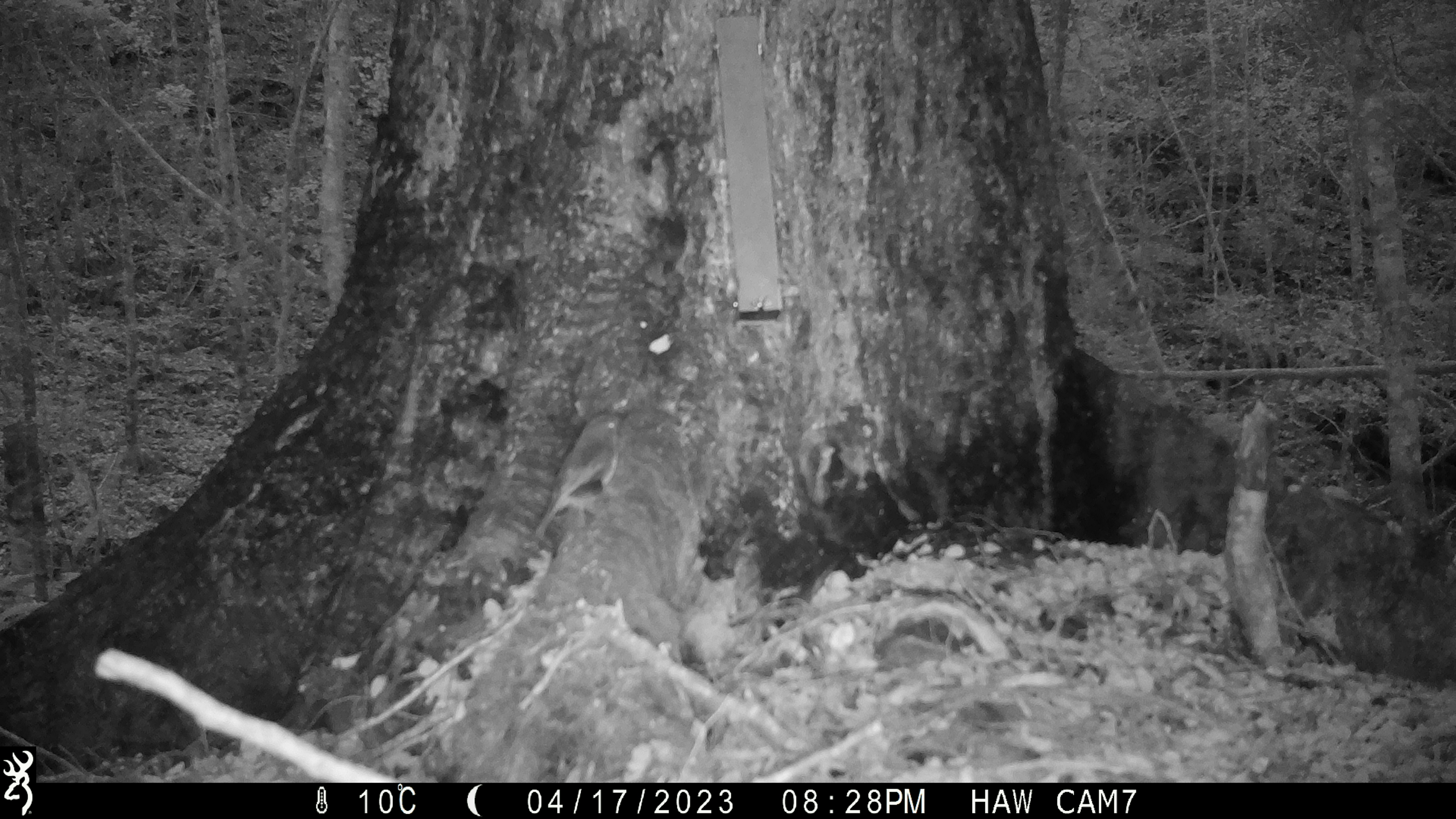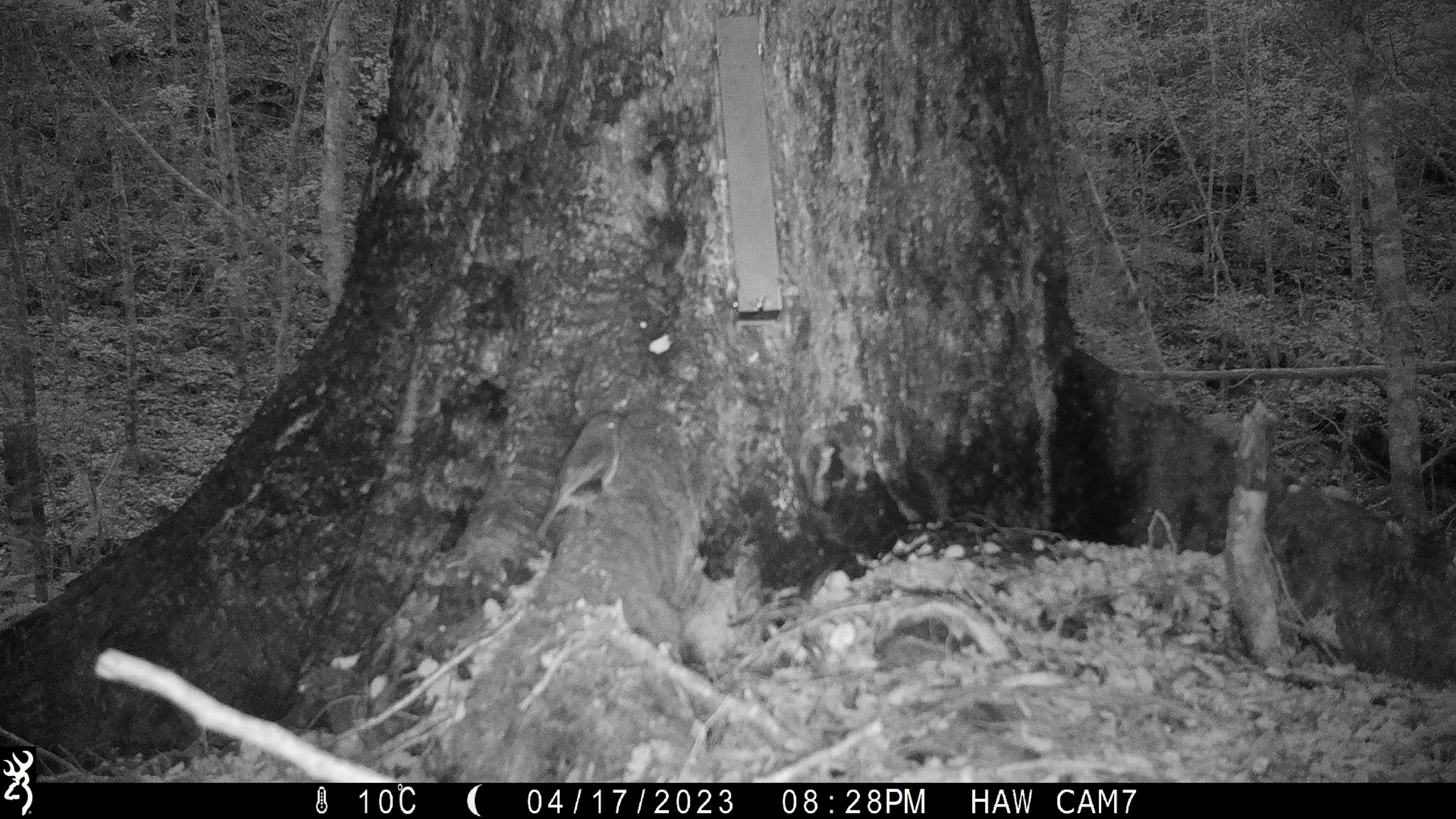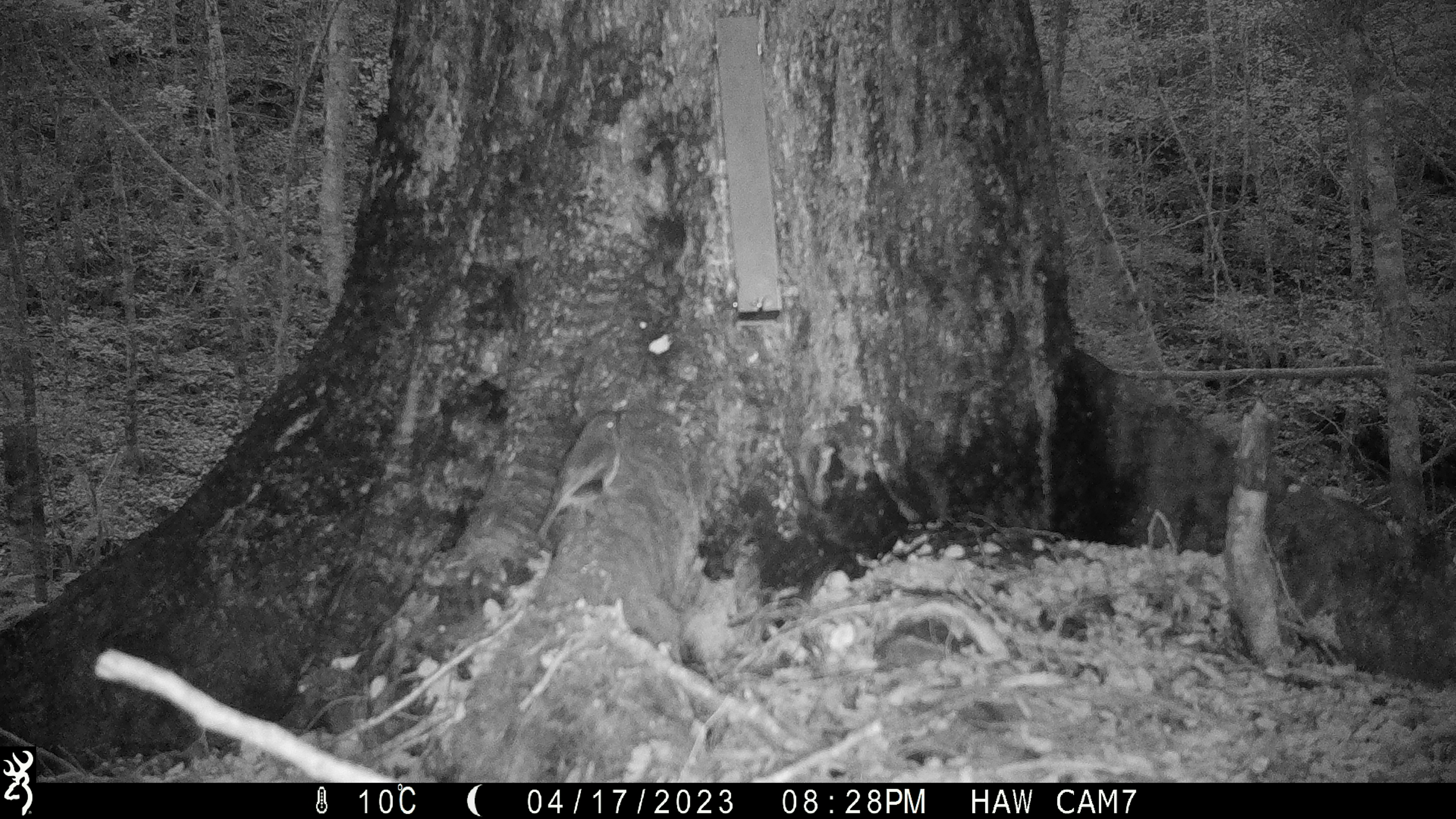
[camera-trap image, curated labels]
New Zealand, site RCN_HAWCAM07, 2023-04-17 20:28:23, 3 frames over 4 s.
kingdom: Animalia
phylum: Chordata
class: Aves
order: Passeriformes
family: Petroicidae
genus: Petroica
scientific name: Petroica australis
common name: new zealand robin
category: robin